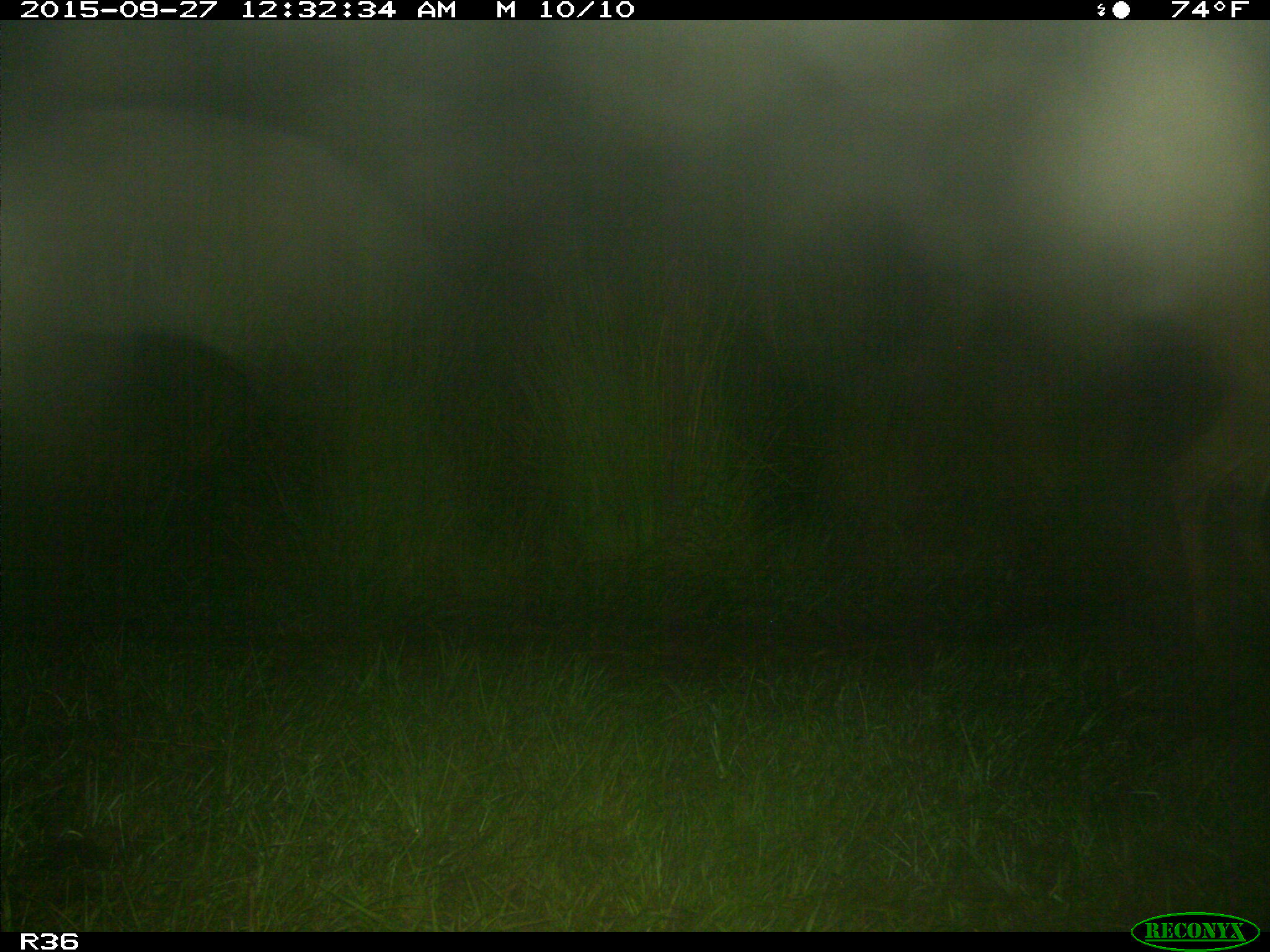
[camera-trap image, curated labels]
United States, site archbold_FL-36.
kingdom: Animalia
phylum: Chordata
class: Mammalia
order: Artiodactyla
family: Cervidae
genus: Odocoileus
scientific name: Odocoileus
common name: deer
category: unidentified deer